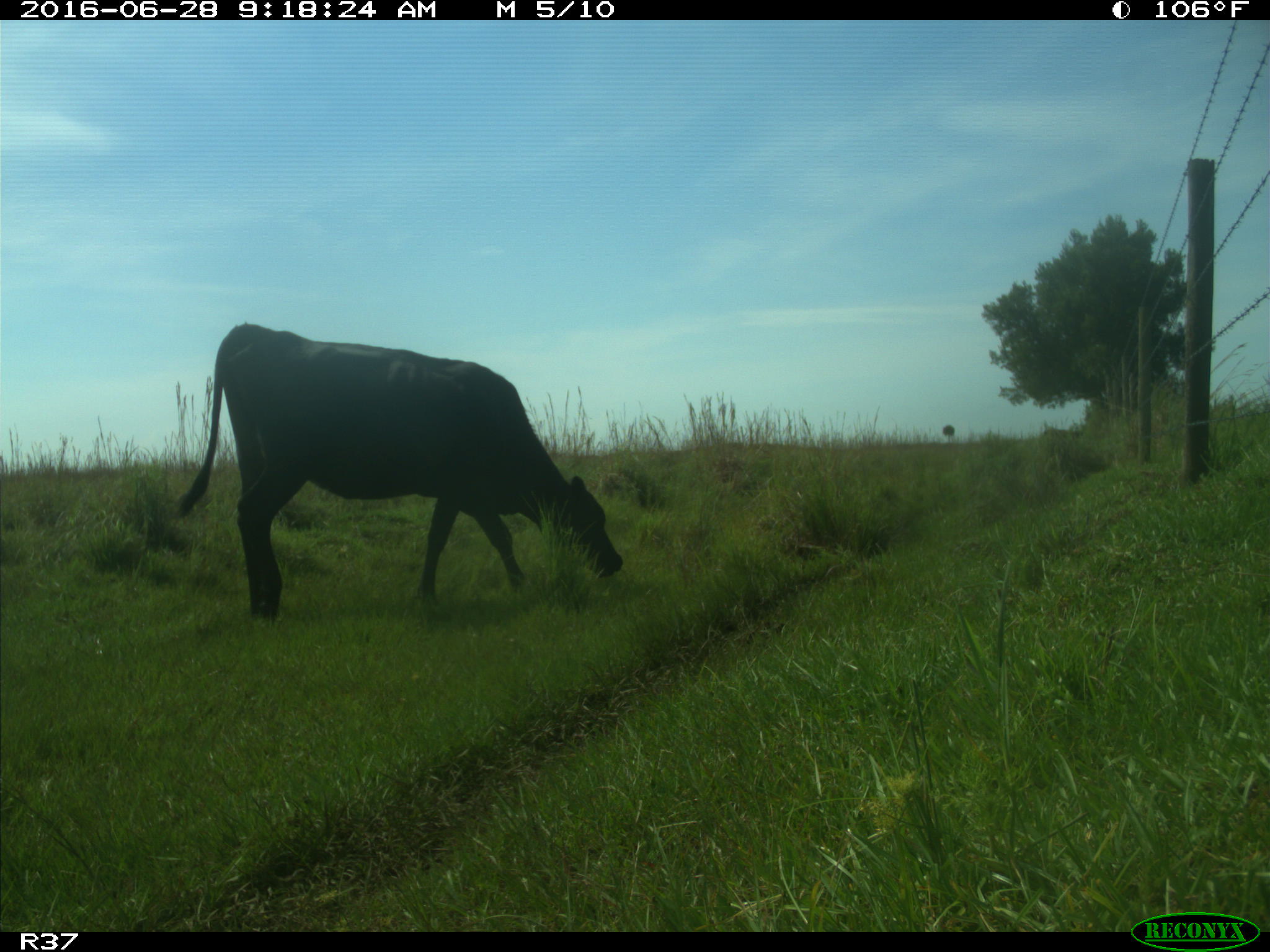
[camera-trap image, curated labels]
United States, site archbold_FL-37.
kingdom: Animalia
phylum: Chordata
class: Mammalia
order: Artiodactyla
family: Bovidae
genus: Bos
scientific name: Bos taurus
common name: domestic cow